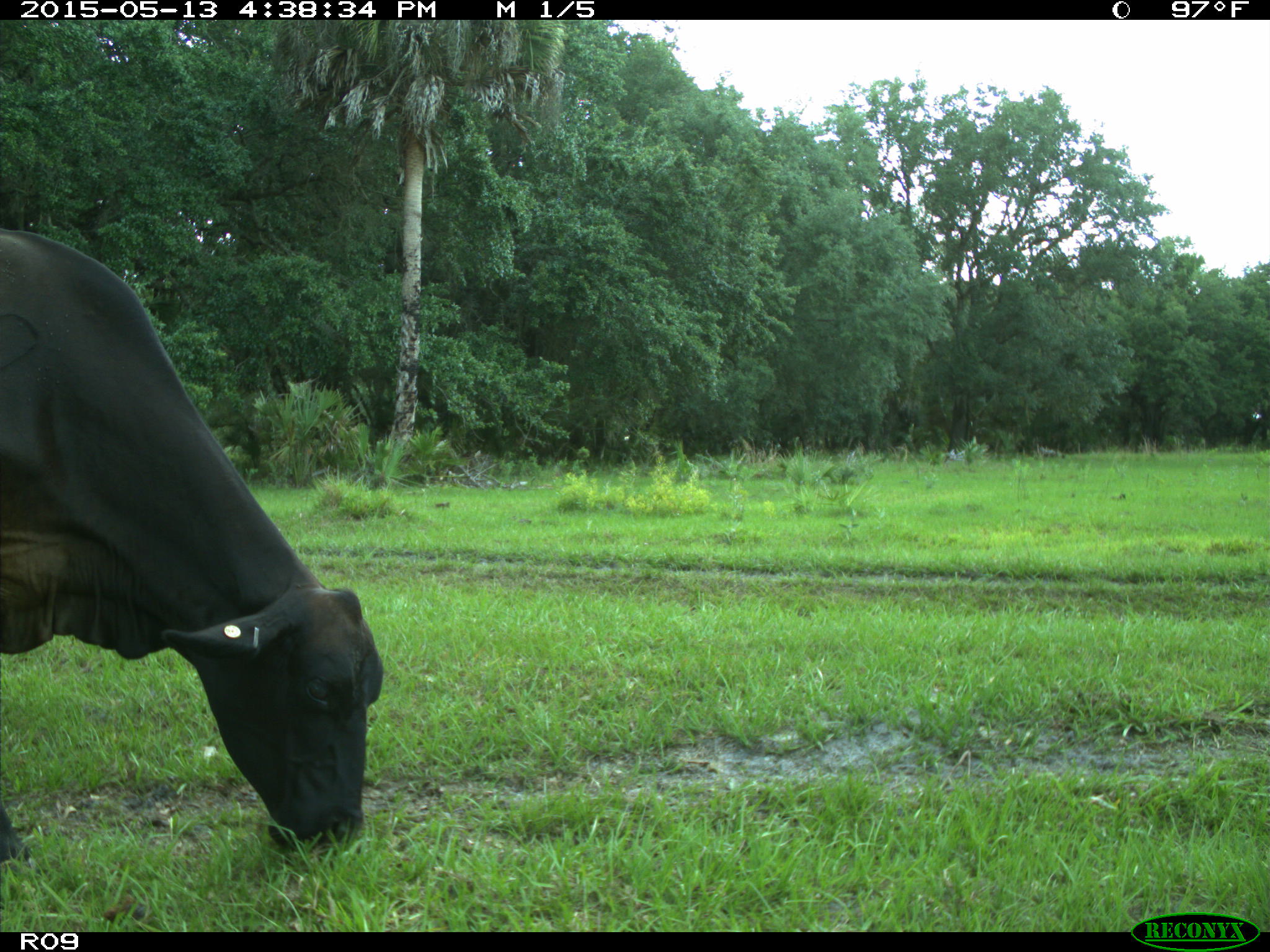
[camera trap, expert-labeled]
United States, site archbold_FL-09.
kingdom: Animalia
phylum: Chordata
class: Mammalia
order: Artiodactyla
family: Bovidae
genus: Bos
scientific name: Bos taurus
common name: domestic cow